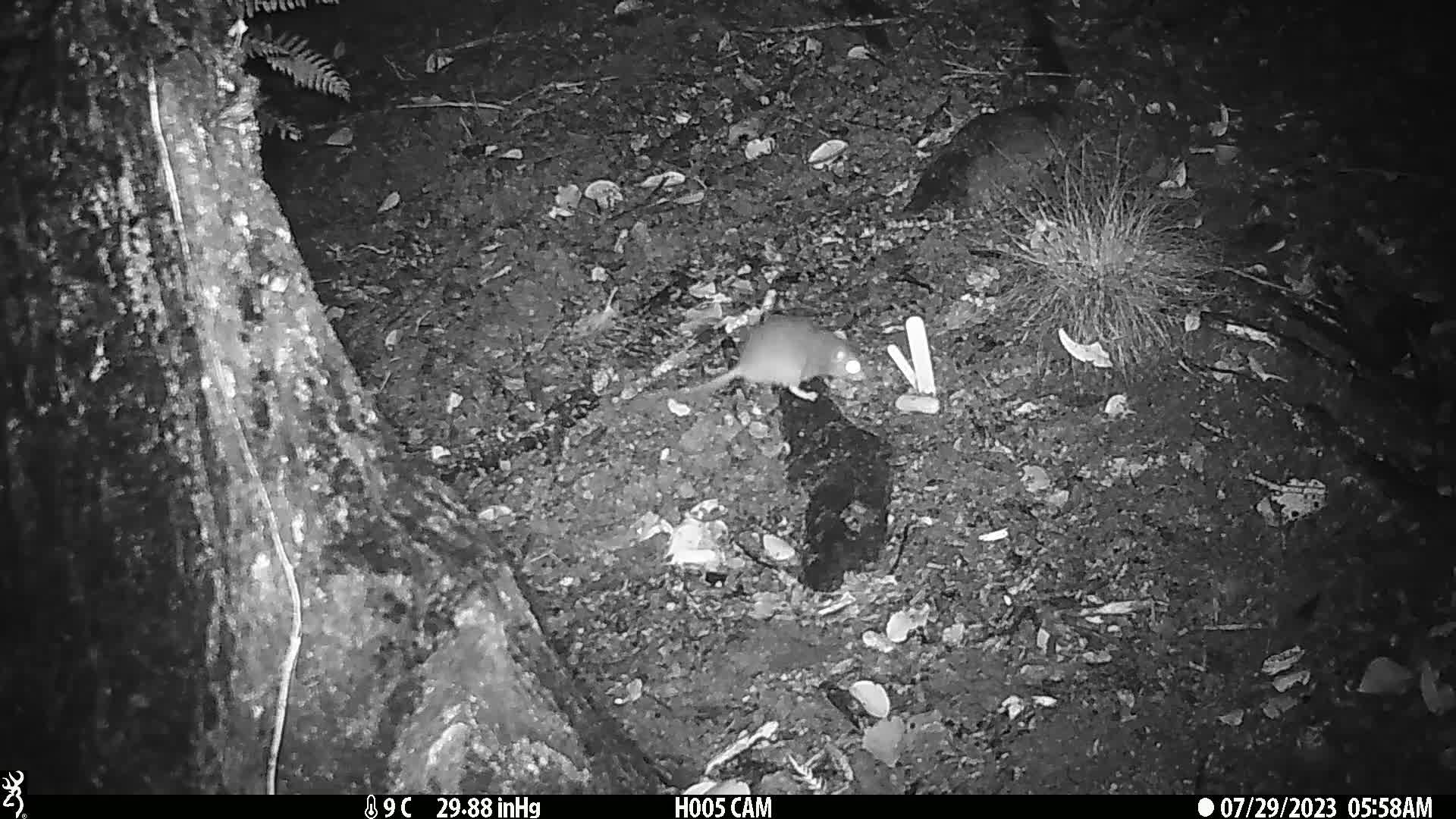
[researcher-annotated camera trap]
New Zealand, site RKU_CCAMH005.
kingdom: Animalia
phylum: Chordata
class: Mammalia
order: Rodentia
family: Muridae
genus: Rattus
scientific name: Rattus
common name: rat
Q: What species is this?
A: Rat (Rattus).